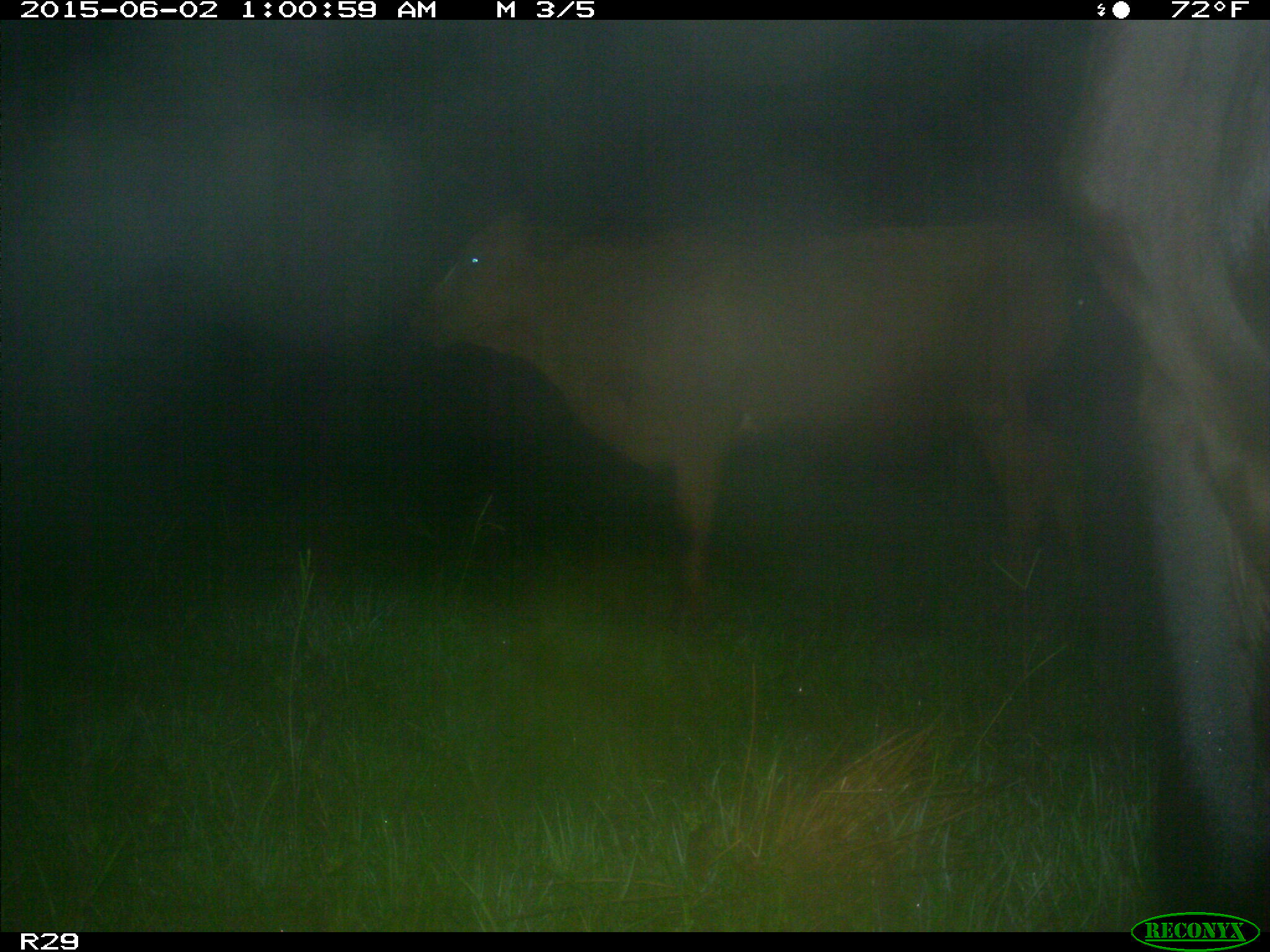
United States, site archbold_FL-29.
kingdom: Animalia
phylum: Chordata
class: Mammalia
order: Artiodactyla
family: Bovidae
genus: Bos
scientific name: Bos taurus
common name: domestic cow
Bos taurus (domestic cow).